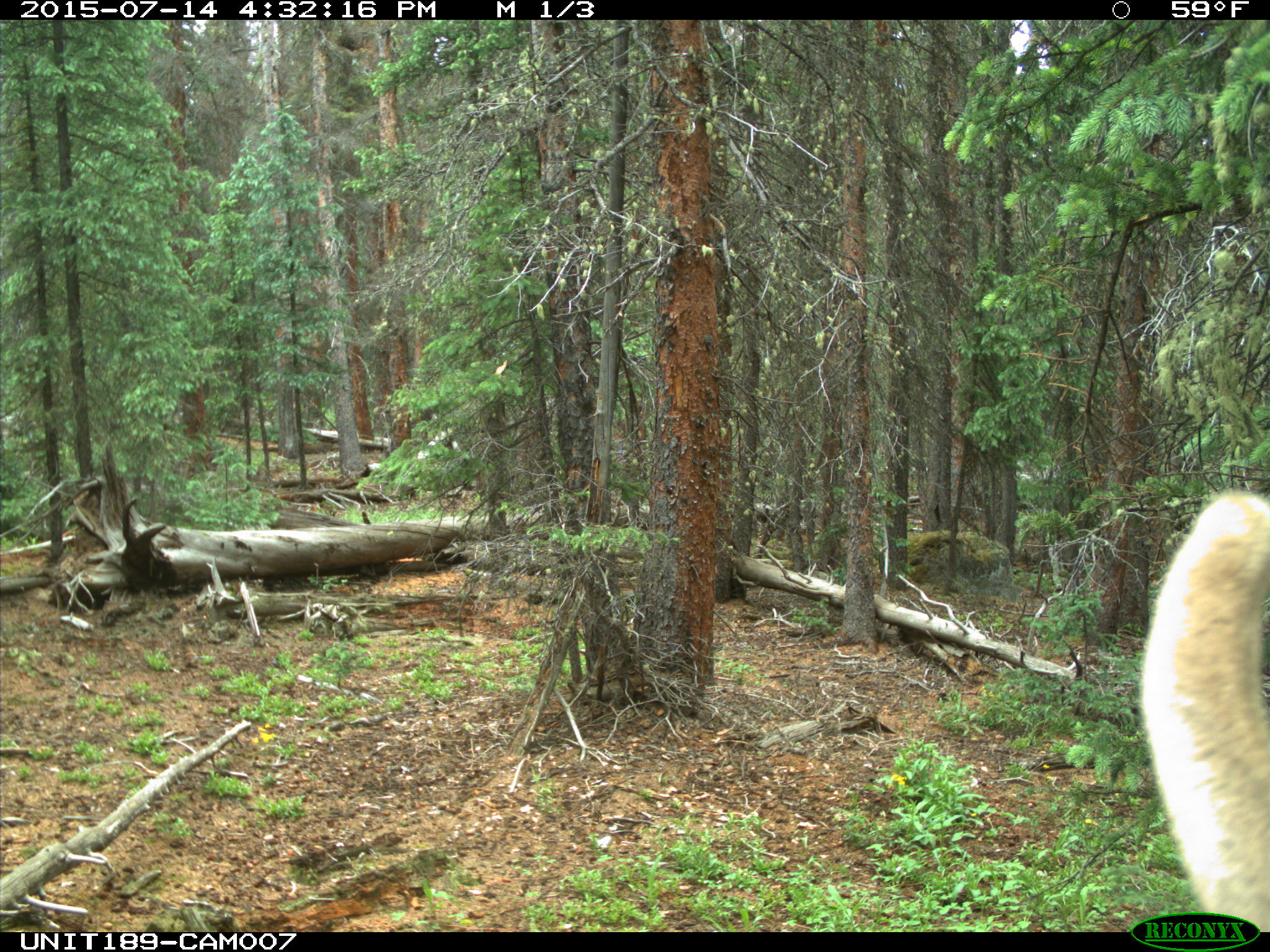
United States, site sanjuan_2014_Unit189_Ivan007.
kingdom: Animalia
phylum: Chordata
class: Mammalia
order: Artiodactyla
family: Cervidae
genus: Cervus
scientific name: Cervus elaphus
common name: red deer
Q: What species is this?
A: Cervus elaphus (red deer).